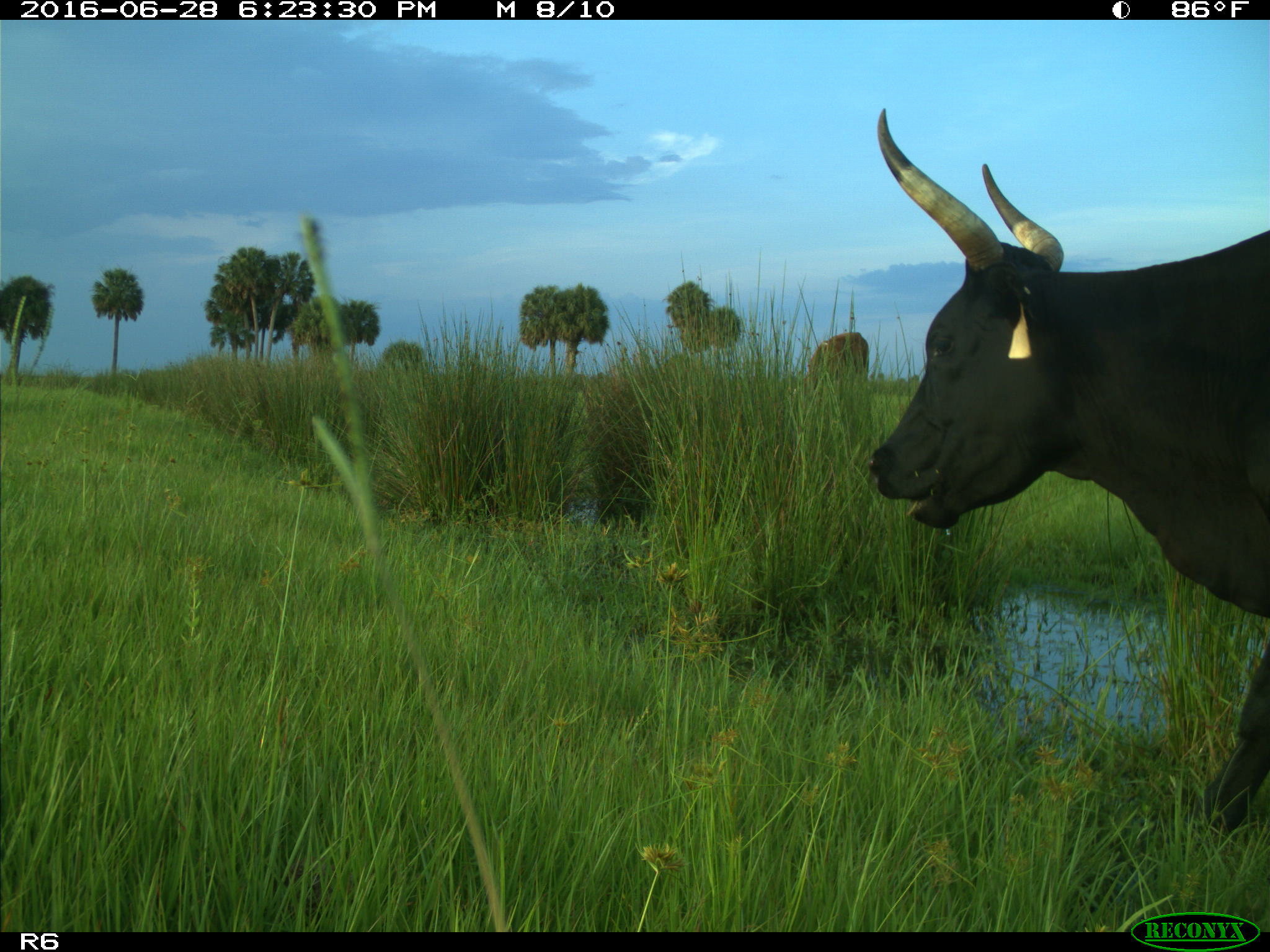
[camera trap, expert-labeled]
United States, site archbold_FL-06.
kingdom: Animalia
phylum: Chordata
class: Mammalia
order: Artiodactyla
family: Bovidae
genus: Bos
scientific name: Bos taurus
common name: domestic cow